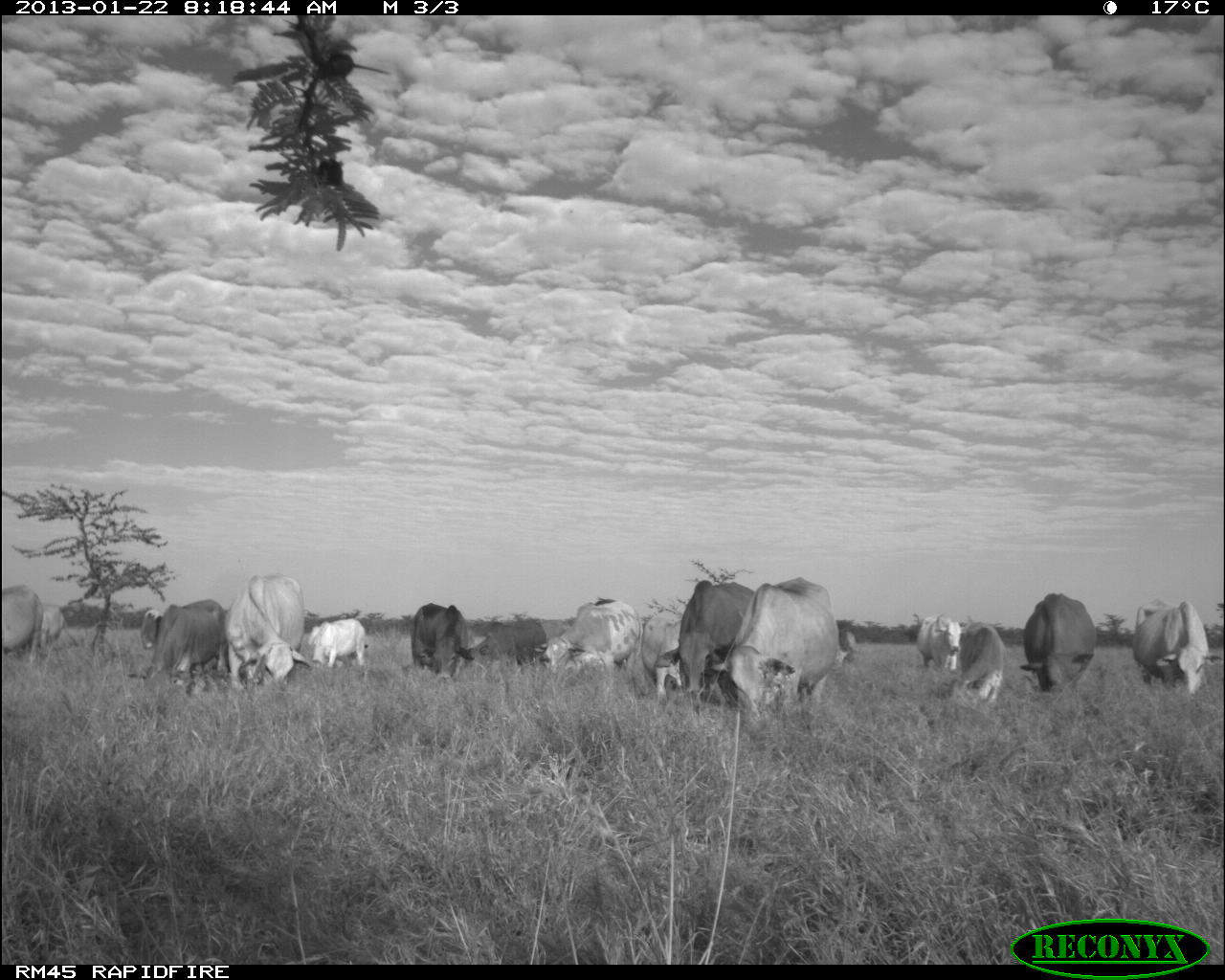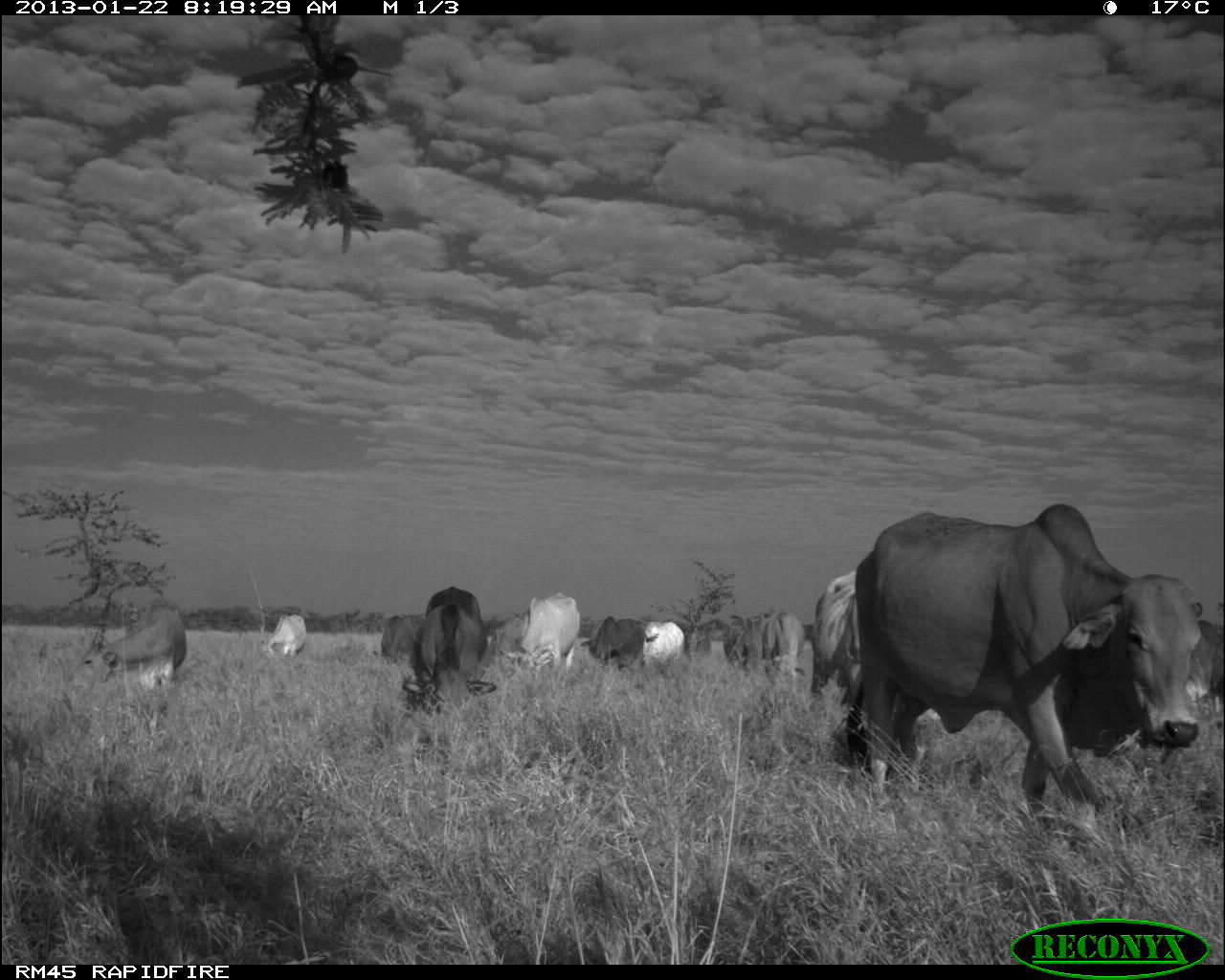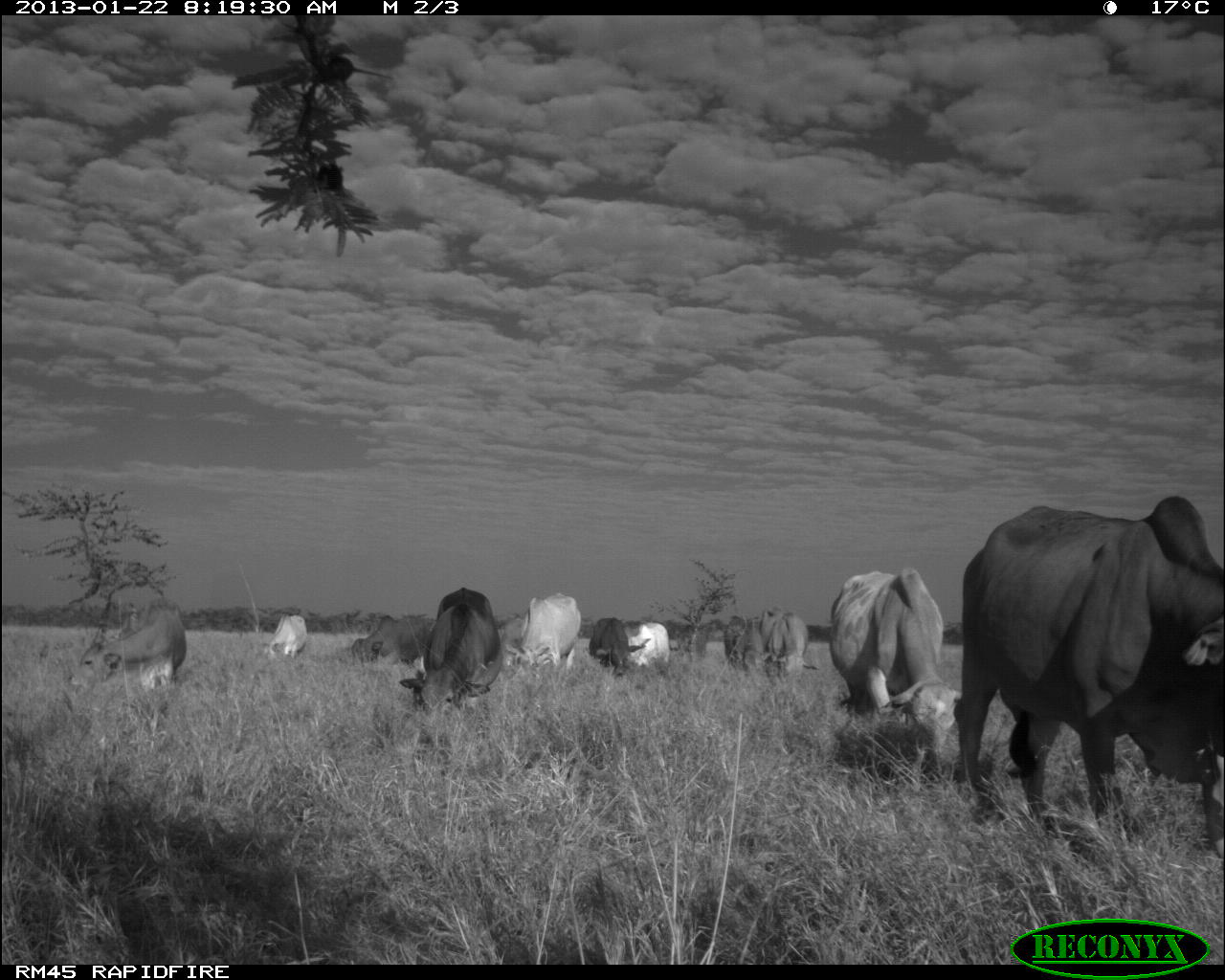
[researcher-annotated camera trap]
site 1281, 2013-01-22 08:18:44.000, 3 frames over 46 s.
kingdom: Animalia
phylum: Chordata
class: Mammalia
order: Artiodactyla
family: Bovidae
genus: Bos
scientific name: Bos taurus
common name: domestic cattle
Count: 15.